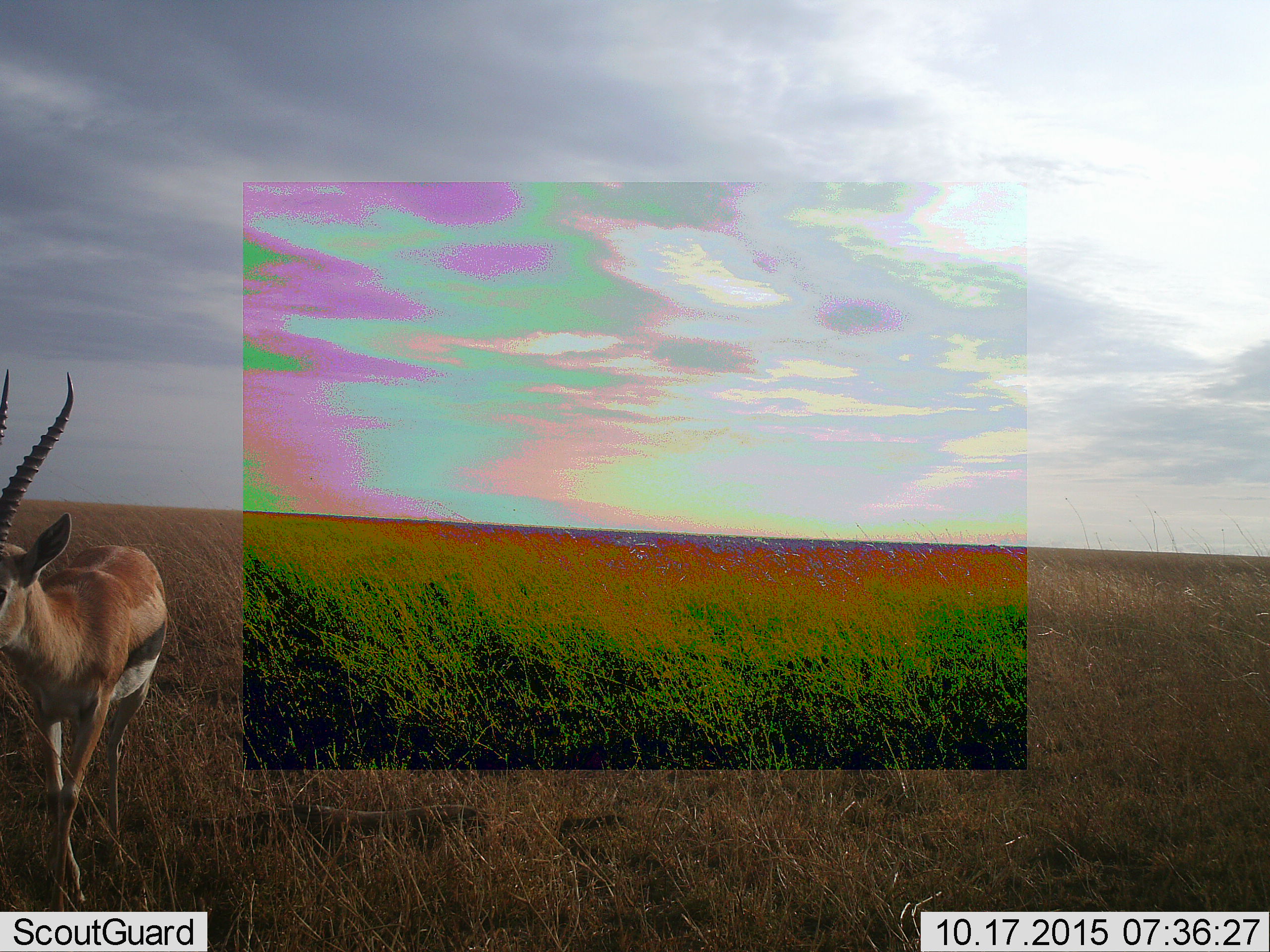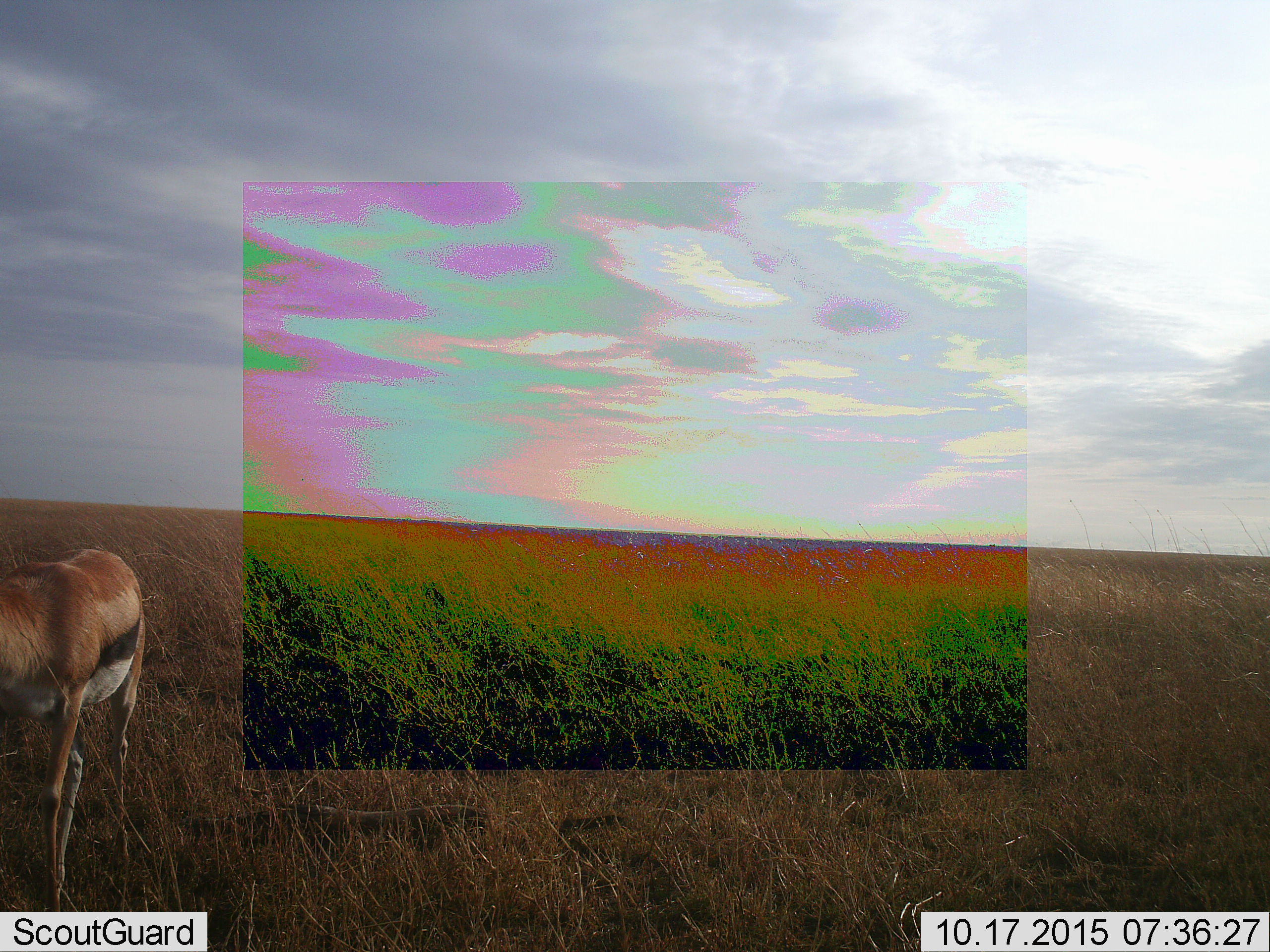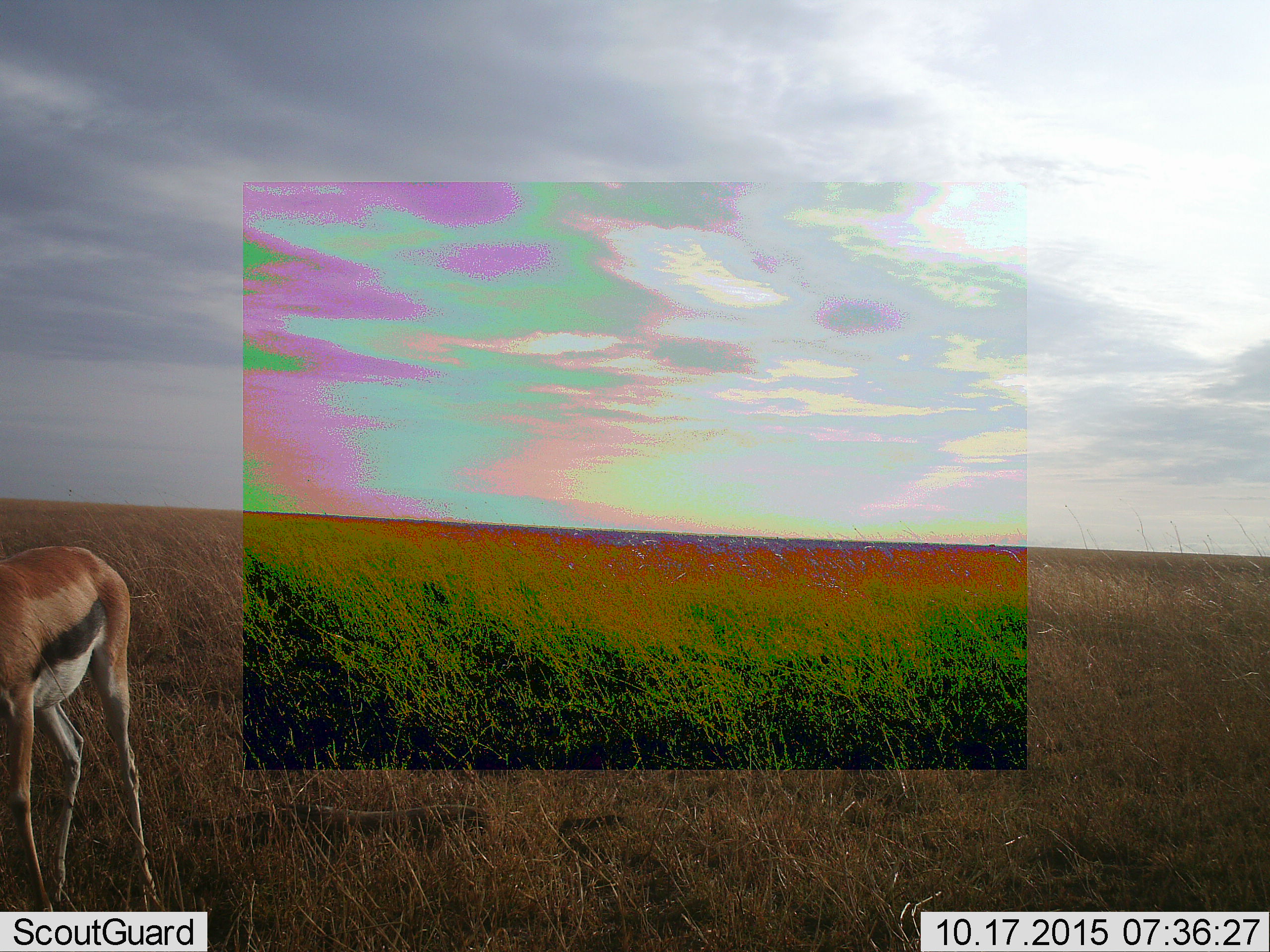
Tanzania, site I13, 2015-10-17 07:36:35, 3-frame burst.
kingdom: Animalia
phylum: Chordata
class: Mammalia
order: Artiodactyla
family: Bovidae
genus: Eudorcas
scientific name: Eudorcas thomsonii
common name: thomson's gazelle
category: gazellethomsons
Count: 1.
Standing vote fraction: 11%.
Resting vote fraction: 0%.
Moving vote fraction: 100%.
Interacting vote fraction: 0%.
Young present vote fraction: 0%.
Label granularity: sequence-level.